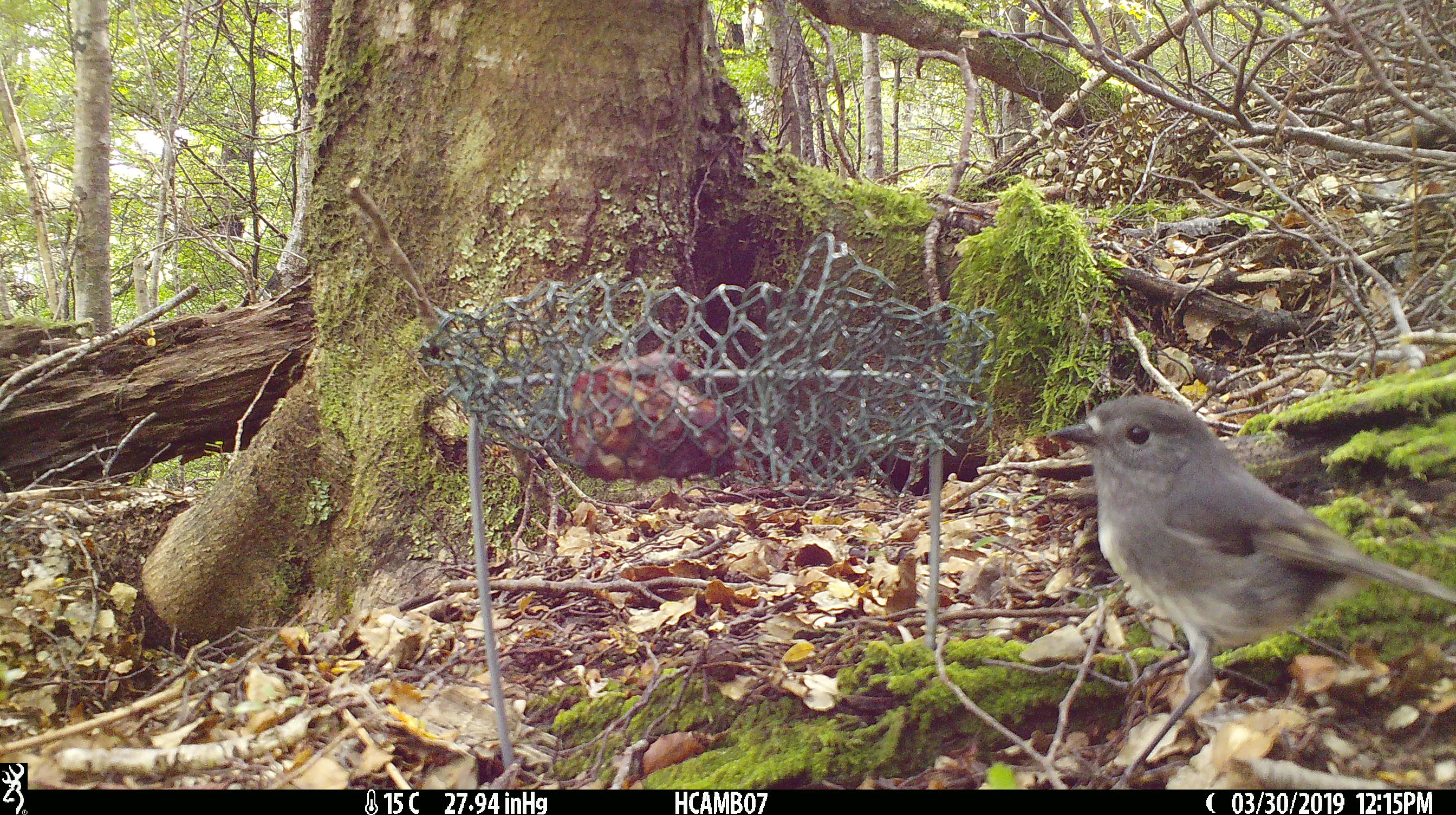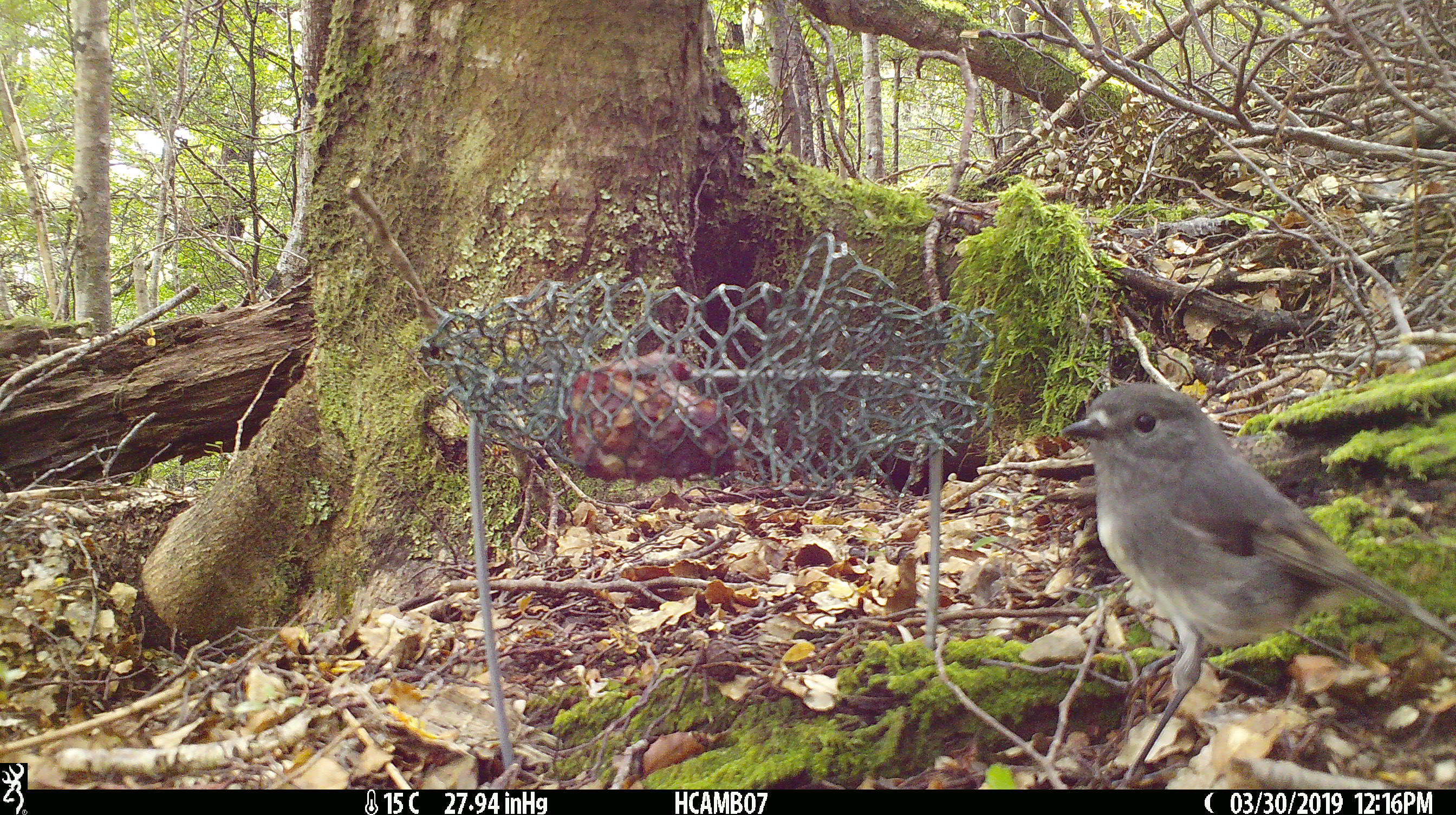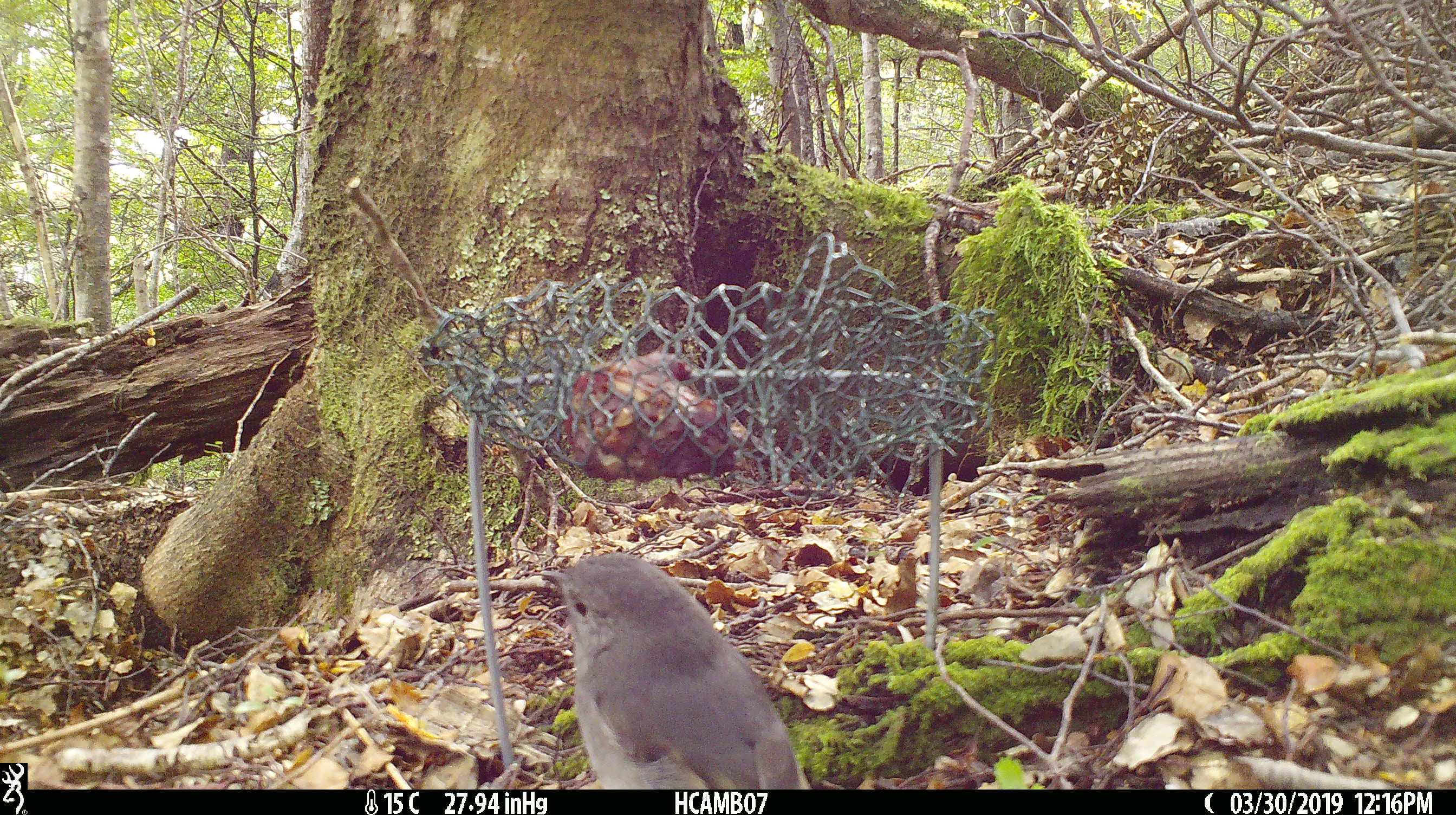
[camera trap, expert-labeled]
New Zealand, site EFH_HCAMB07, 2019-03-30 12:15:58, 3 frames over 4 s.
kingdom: Animalia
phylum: Chordata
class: Aves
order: Passeriformes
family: Petroicidae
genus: Petroica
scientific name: Petroica australis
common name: new zealand robin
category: robin